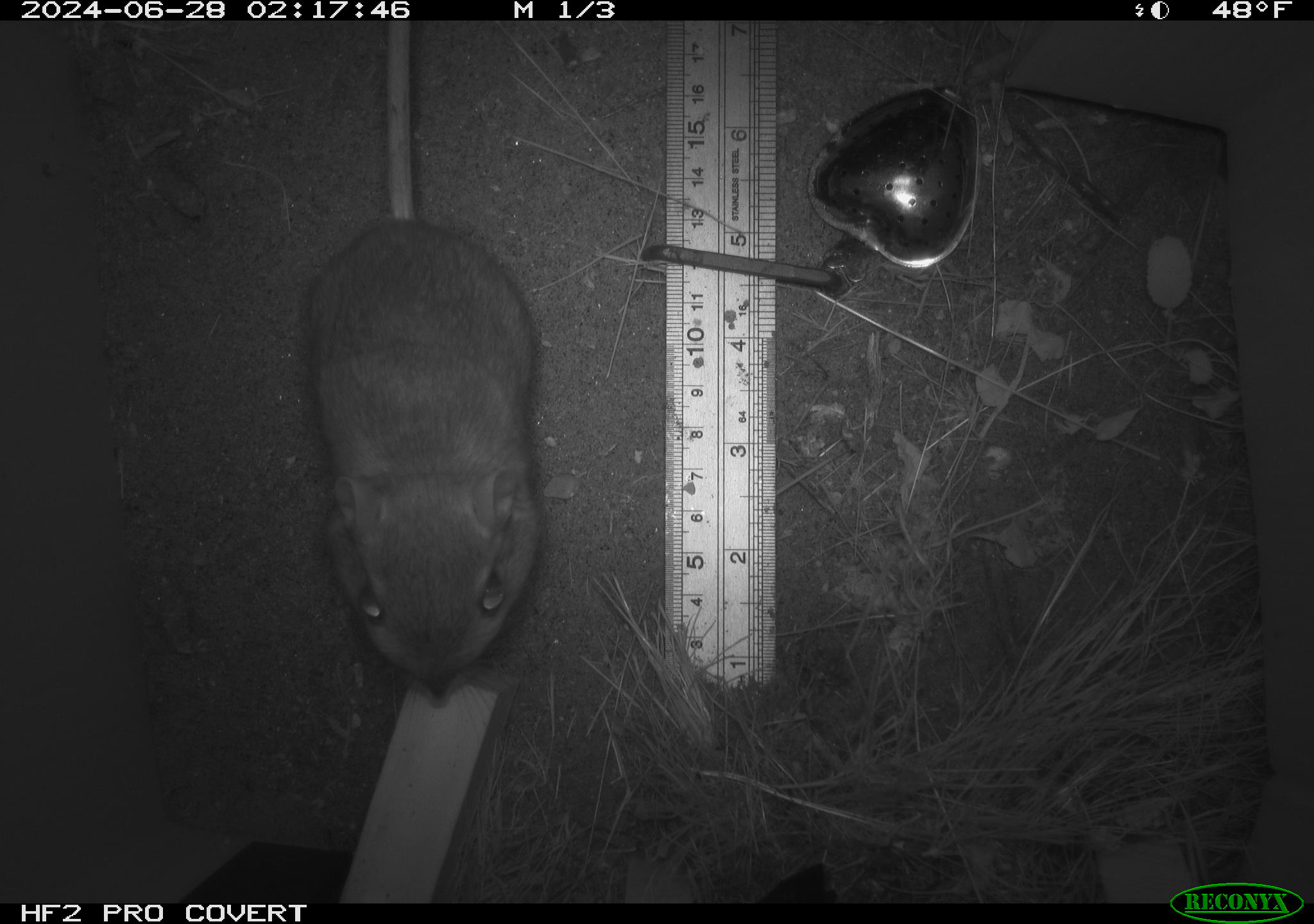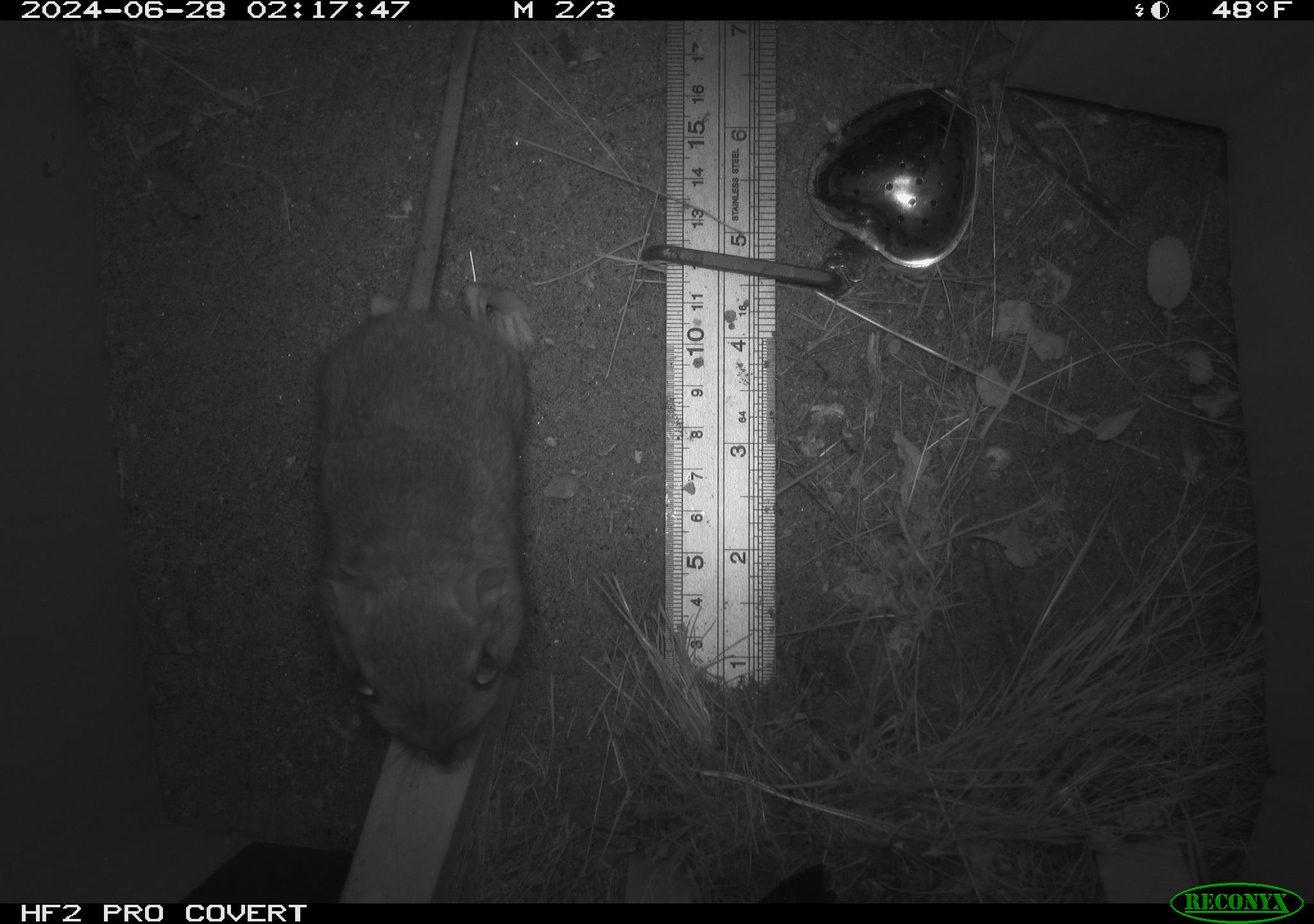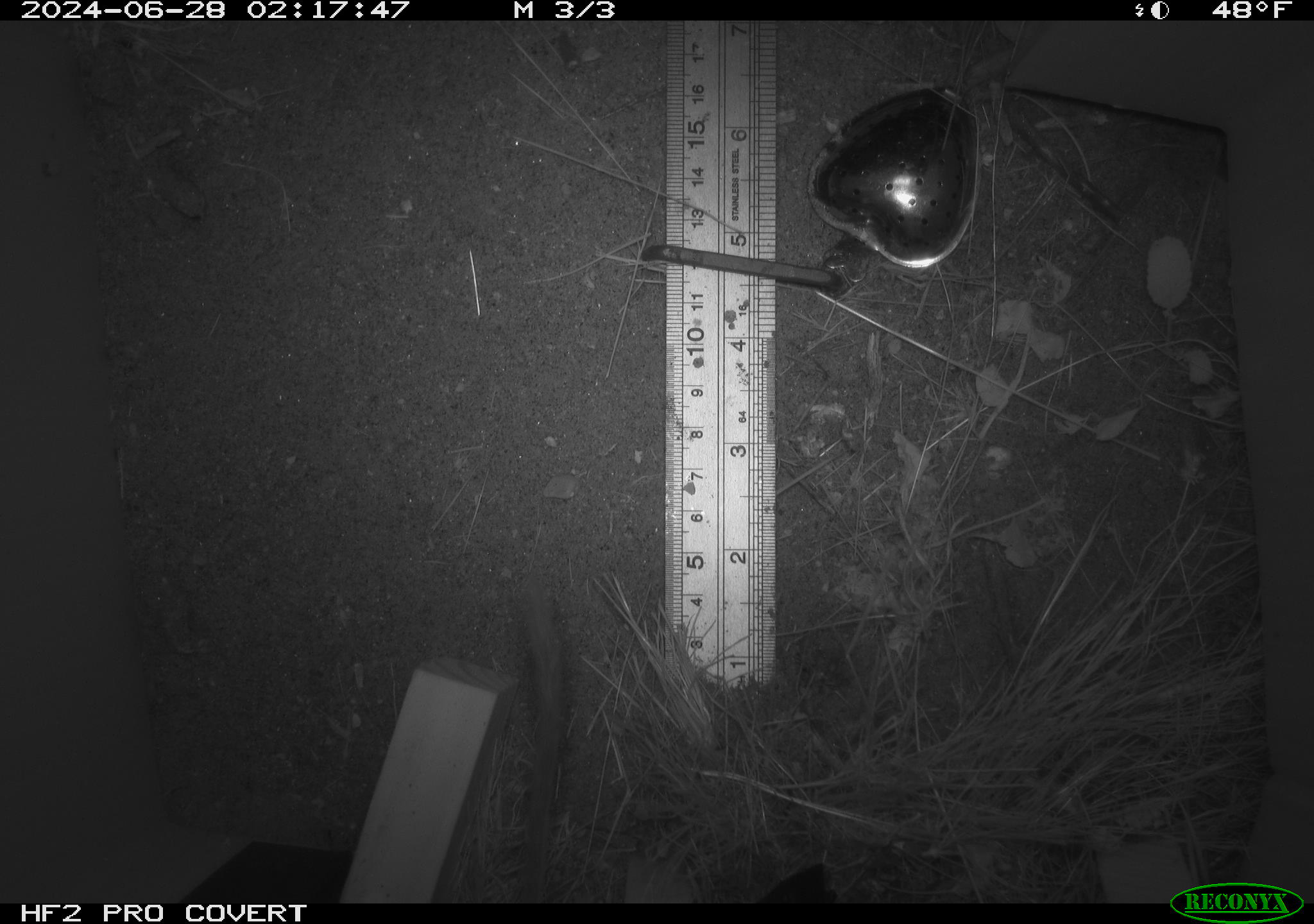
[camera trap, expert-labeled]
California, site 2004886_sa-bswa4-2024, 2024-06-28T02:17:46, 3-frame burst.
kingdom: Animalia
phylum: Chordata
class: Mammalia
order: Rodentia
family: Heteromyidae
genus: Dipodomys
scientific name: Dipodomys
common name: kangaroo rats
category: dipodomys species